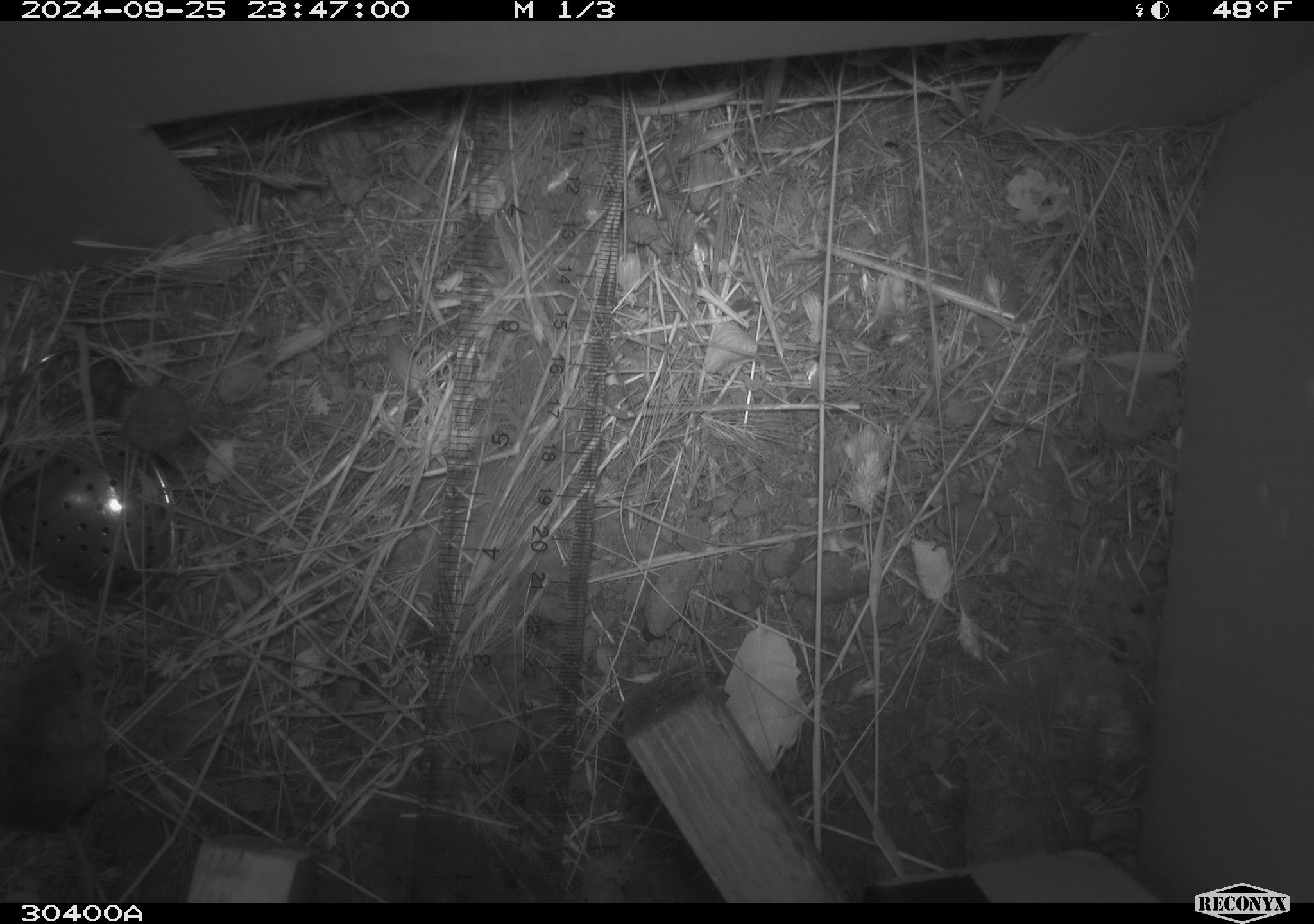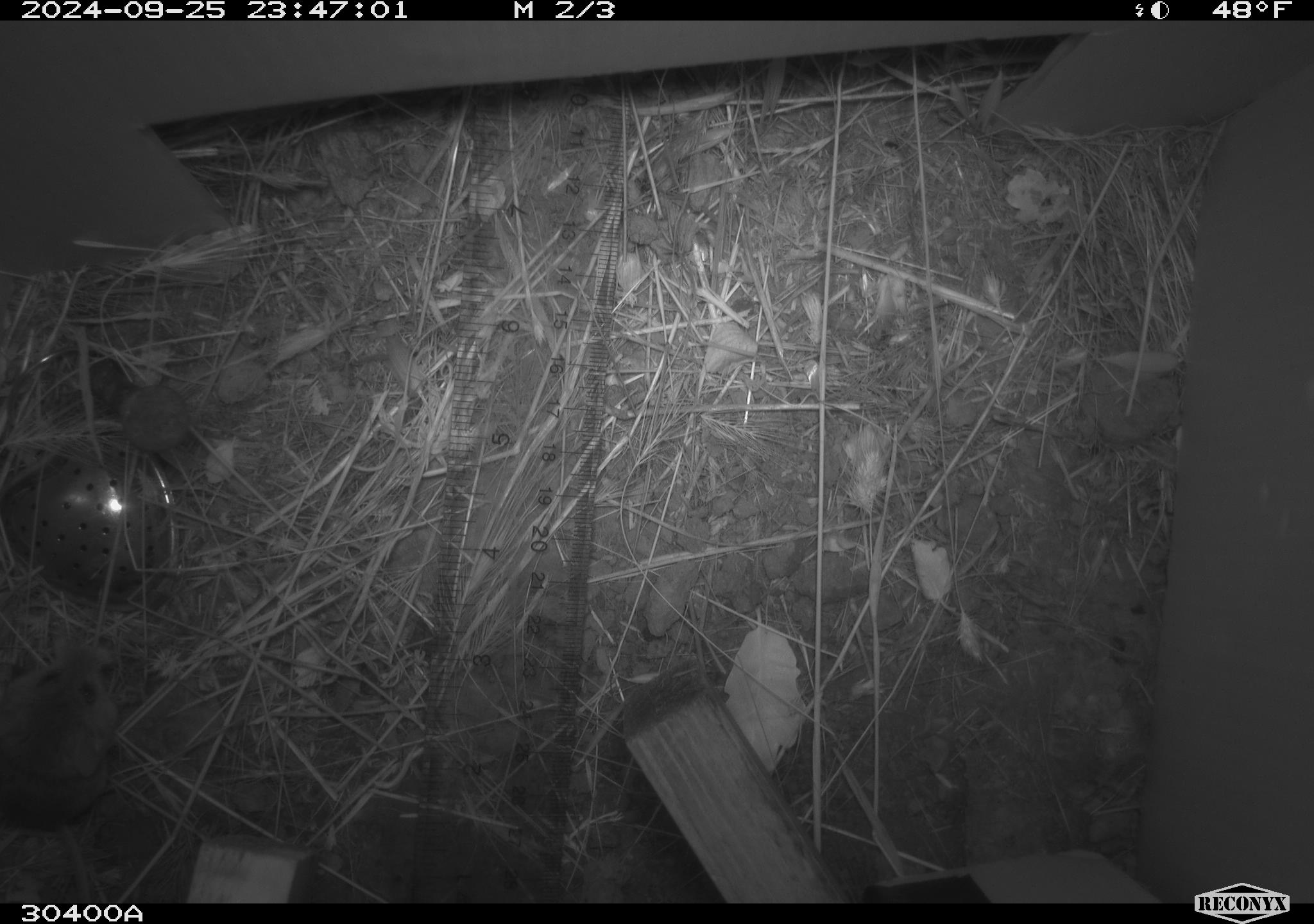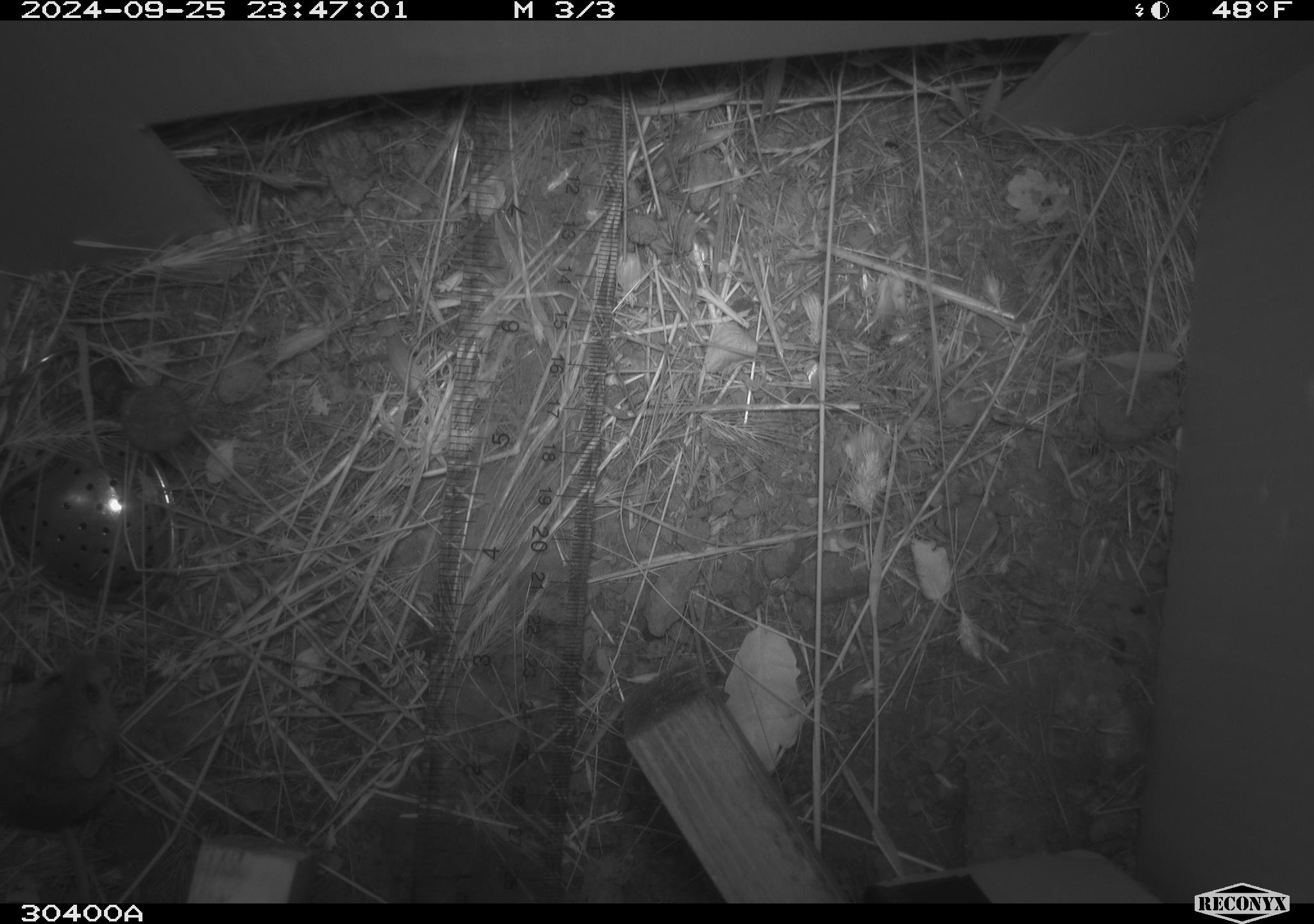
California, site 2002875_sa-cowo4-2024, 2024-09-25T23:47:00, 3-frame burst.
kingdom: Animalia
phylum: Chordata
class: Mammalia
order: Rodentia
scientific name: Rodentia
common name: mouse species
Mouse species (Rodentia).